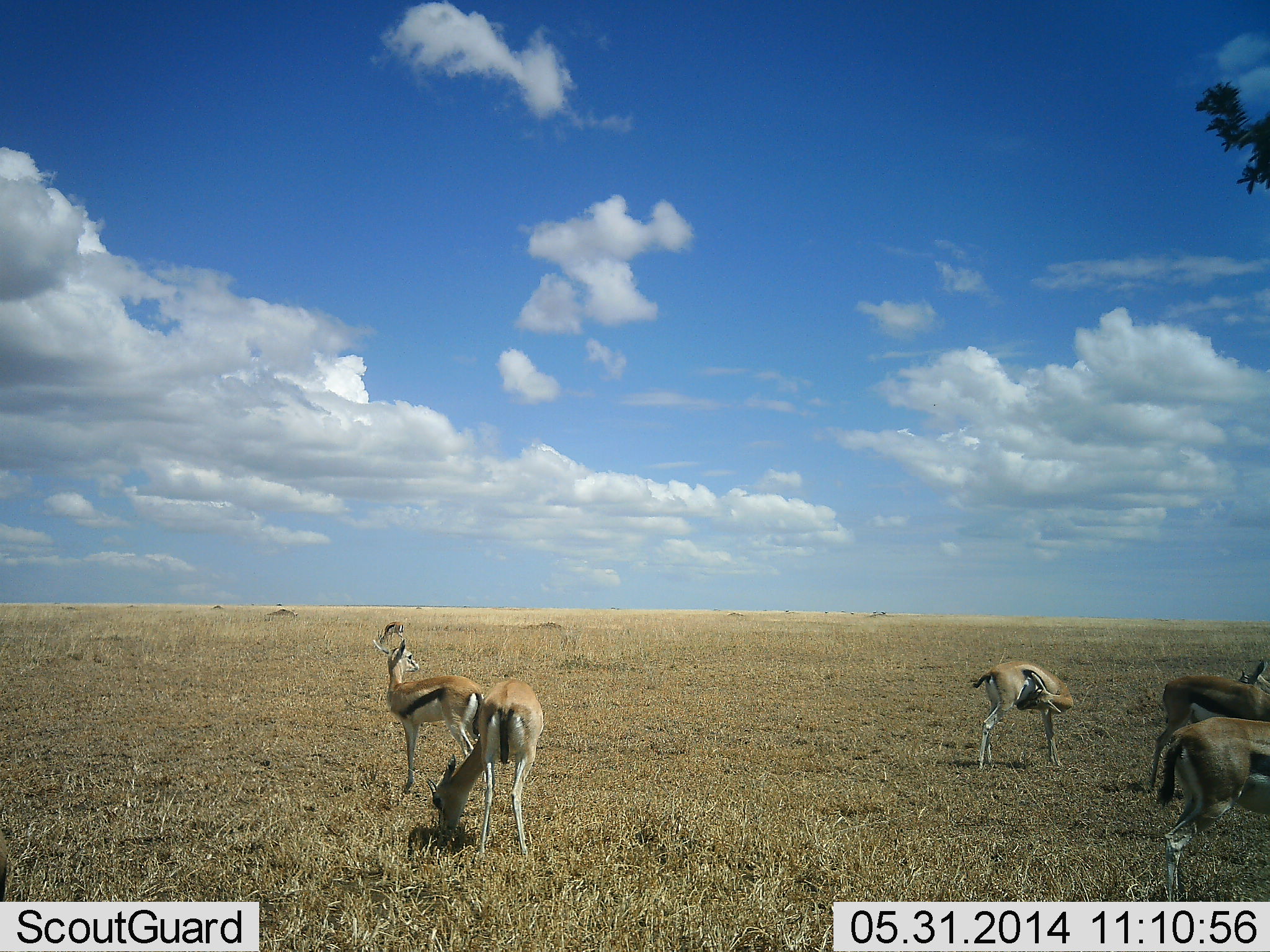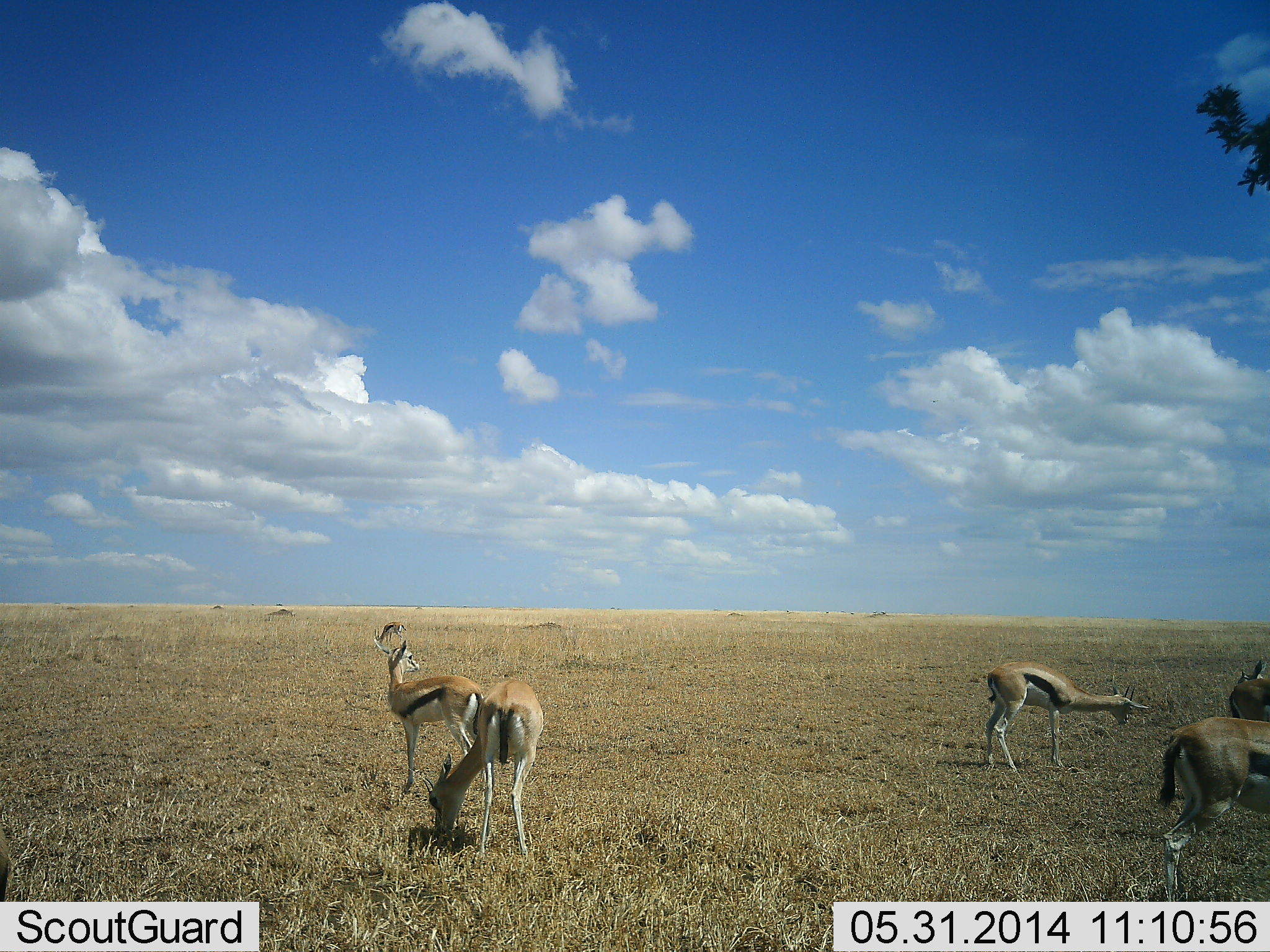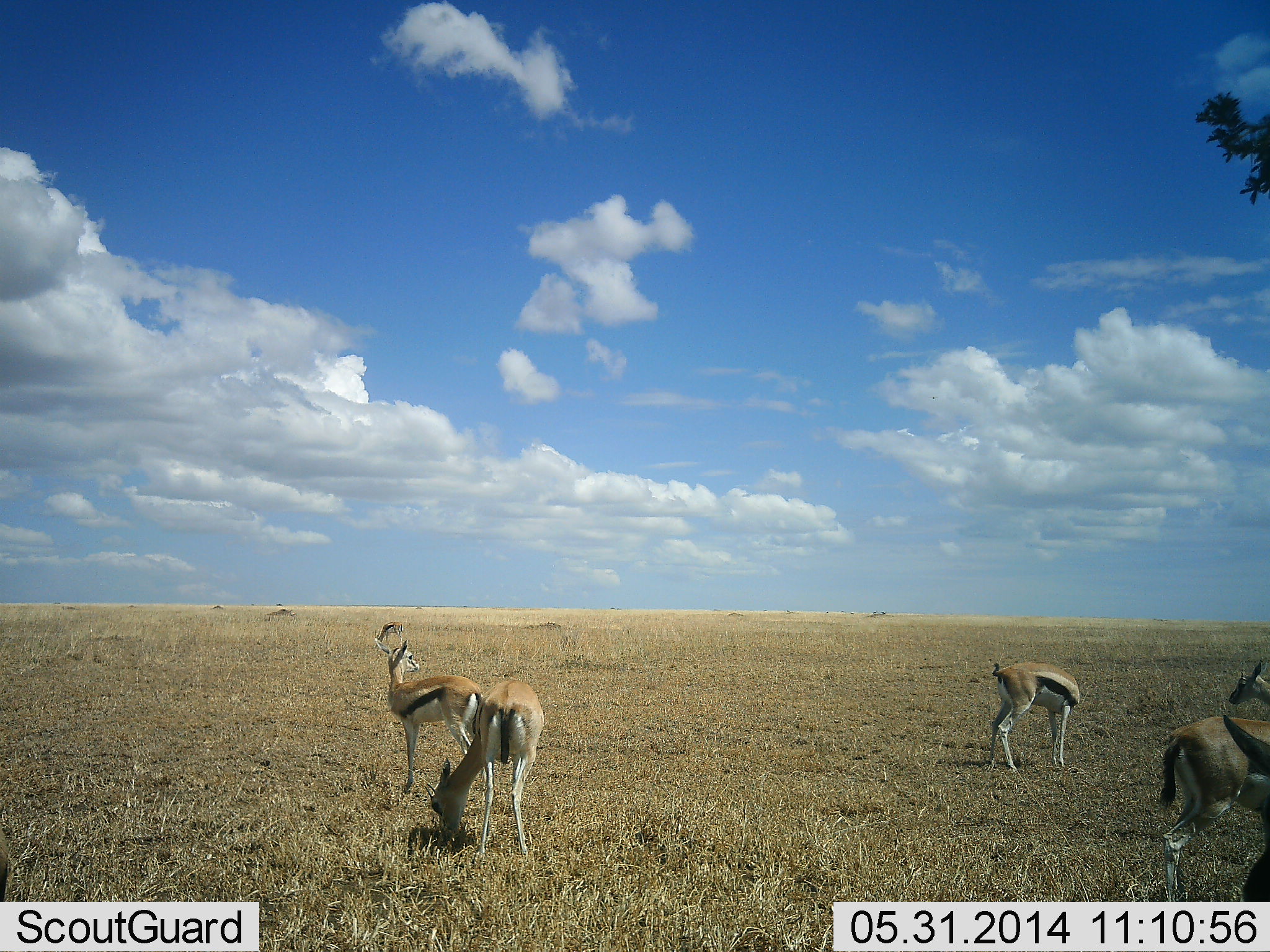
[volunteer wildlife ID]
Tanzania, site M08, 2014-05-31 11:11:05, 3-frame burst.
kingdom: Animalia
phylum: Chordata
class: Mammalia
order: Artiodactyla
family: Bovidae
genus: Eudorcas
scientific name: Eudorcas thomsonii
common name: thomson's gazelle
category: gazellethomsons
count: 6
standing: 90%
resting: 10%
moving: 40%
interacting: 0%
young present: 0%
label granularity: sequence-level